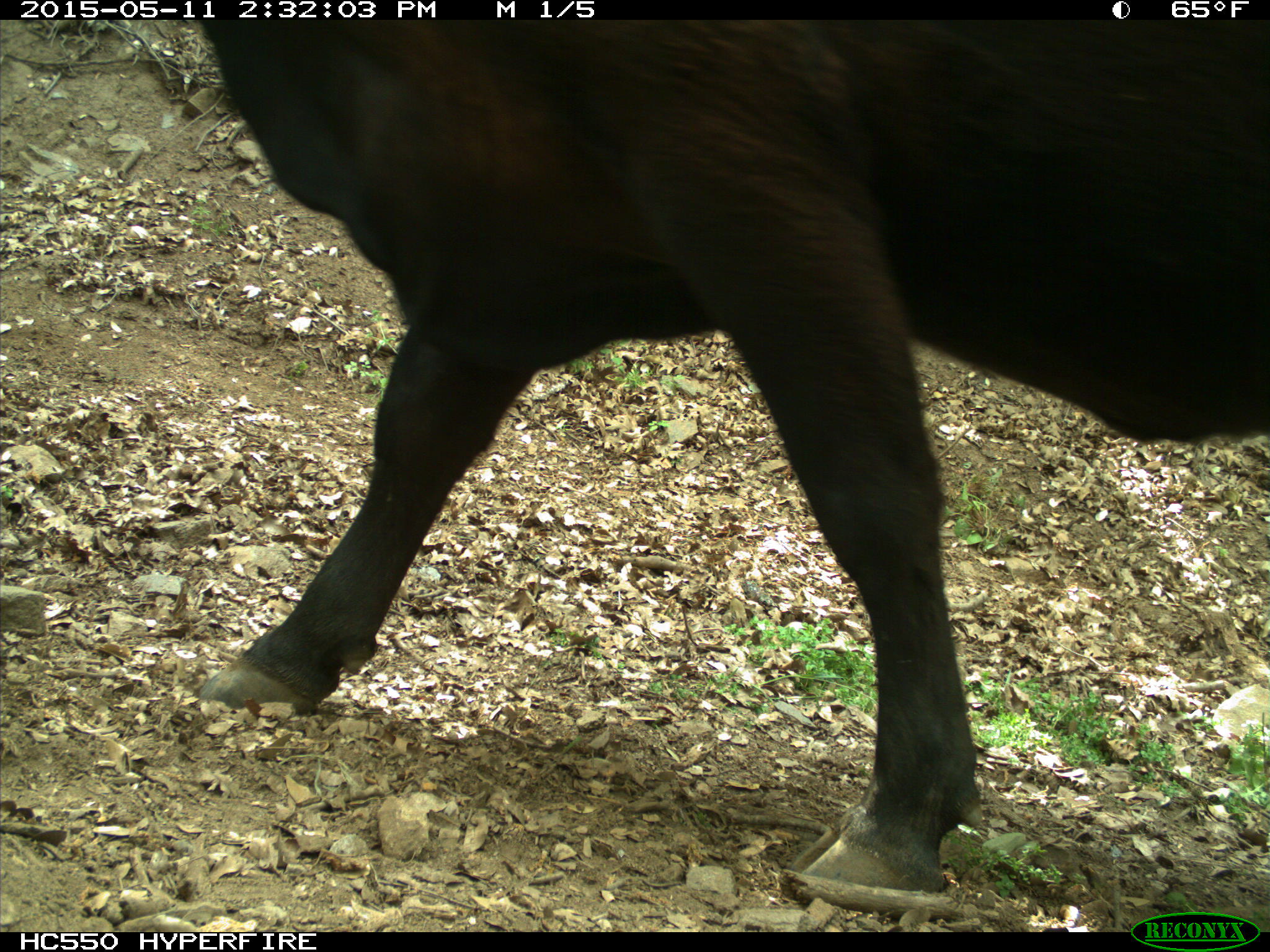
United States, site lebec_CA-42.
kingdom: Animalia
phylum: Chordata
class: Mammalia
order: Artiodactyla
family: Bovidae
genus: Bos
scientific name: Bos taurus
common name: domestic cow